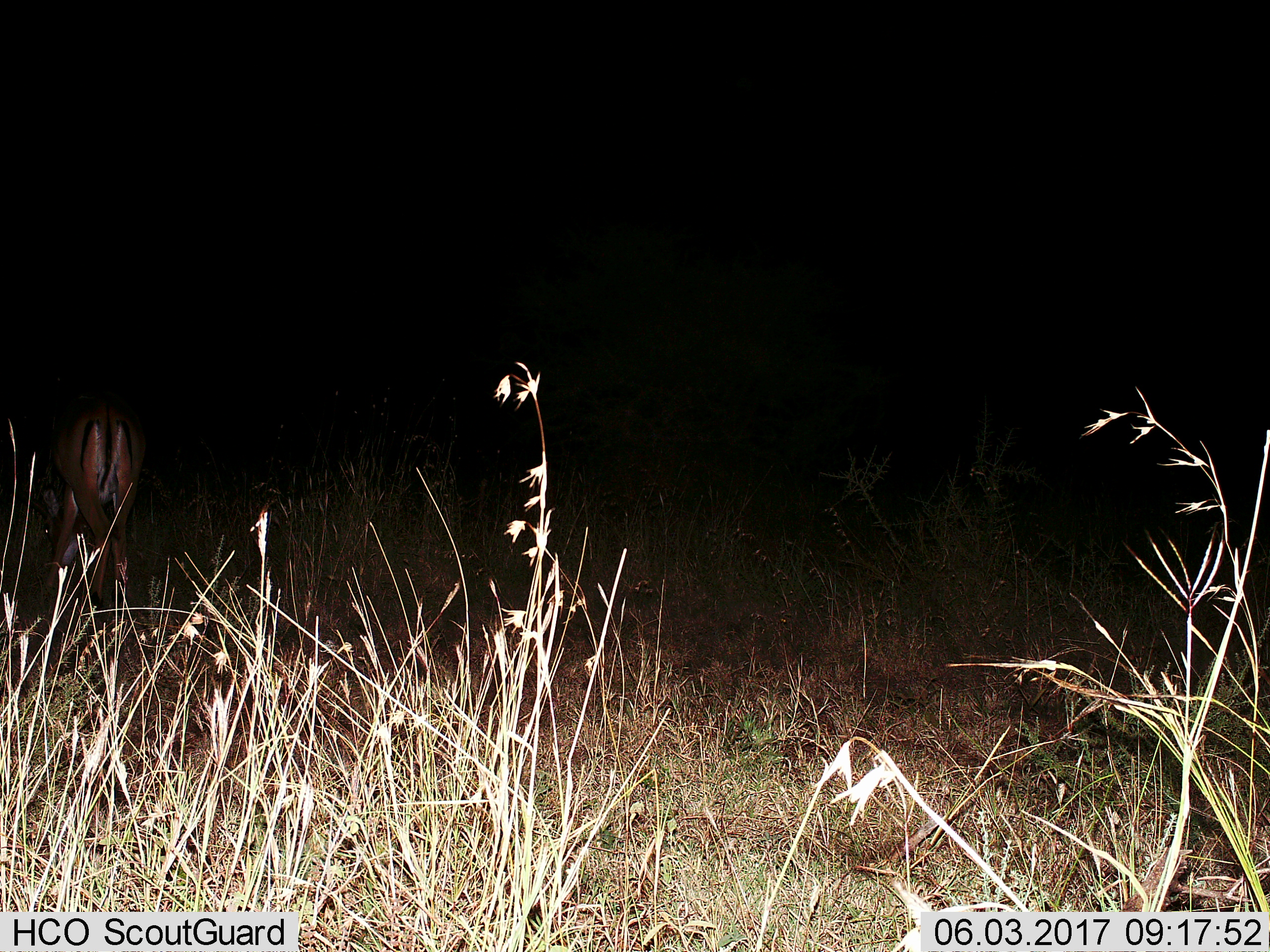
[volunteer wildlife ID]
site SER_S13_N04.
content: unidentified animal